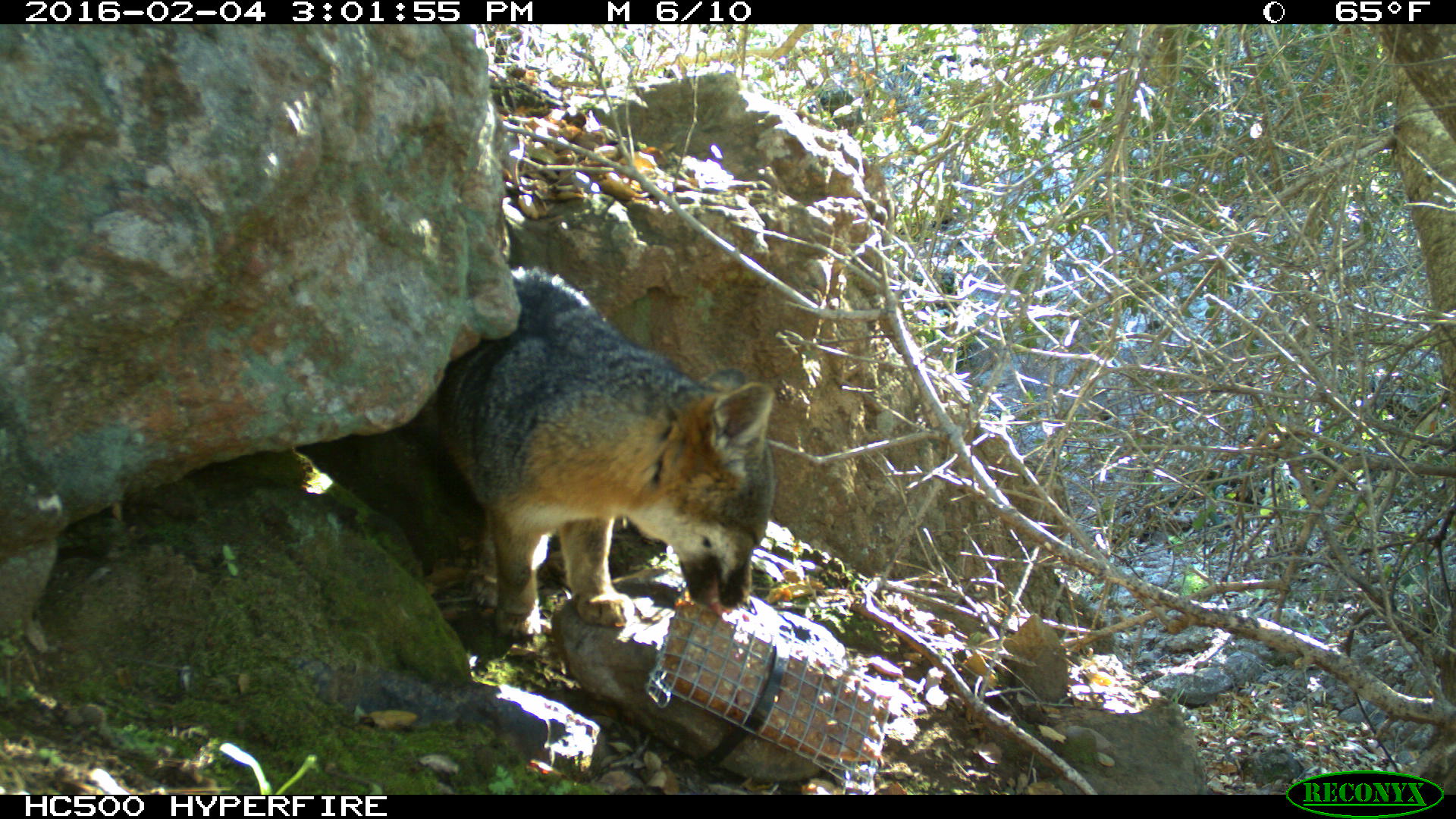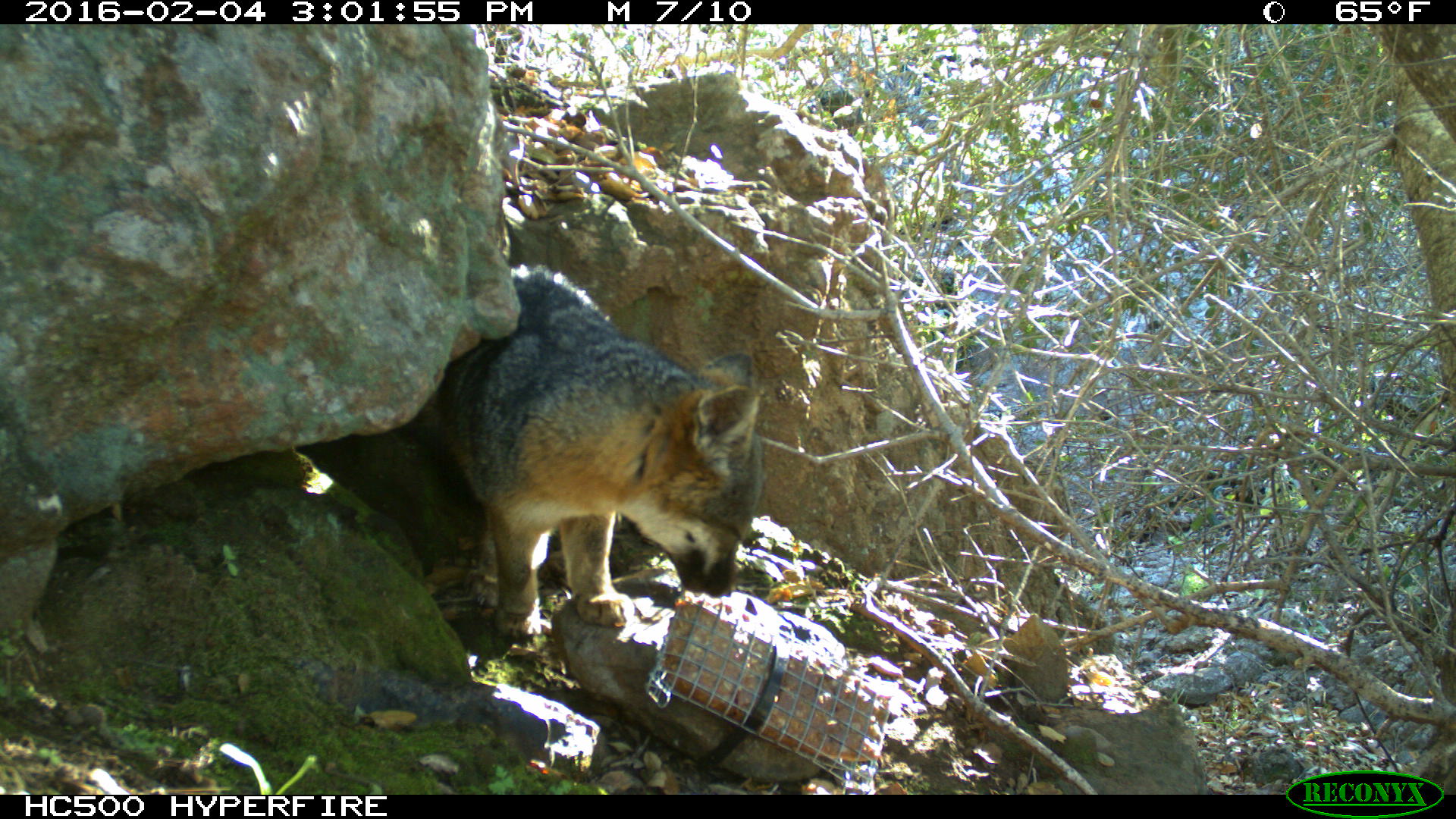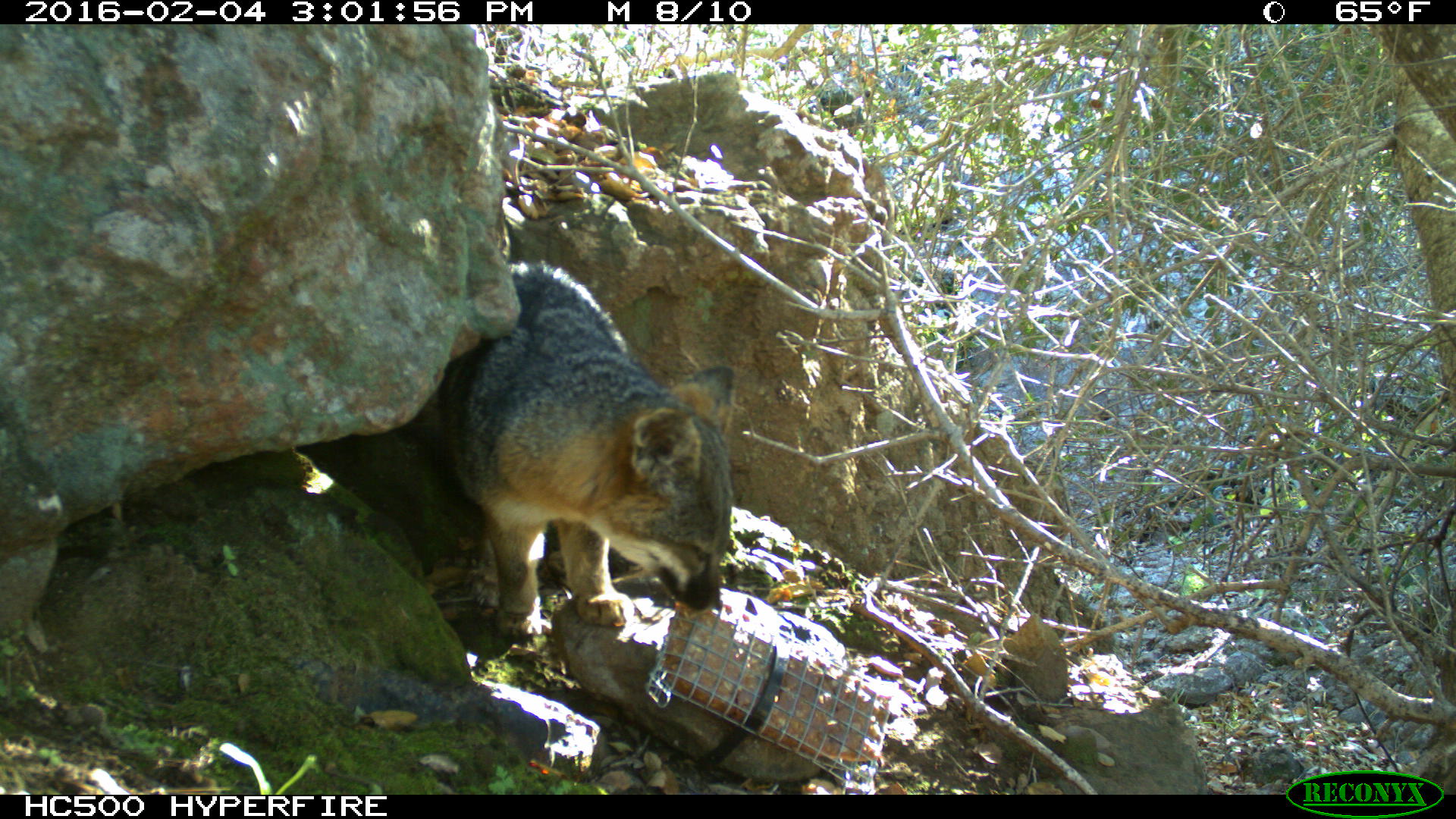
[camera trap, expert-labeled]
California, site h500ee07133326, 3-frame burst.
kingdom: Animalia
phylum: Chordata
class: Mammalia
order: Carnivora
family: Canidae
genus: Urocyon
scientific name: Urocyon littoralis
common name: island fox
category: fox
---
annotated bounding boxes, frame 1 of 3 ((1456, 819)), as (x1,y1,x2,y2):
fox: (394,266,776,641)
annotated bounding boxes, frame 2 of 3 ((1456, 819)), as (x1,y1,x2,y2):
fox: (438,266,763,648)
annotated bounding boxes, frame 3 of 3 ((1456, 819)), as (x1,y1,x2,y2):
fox: (437,259,733,639)